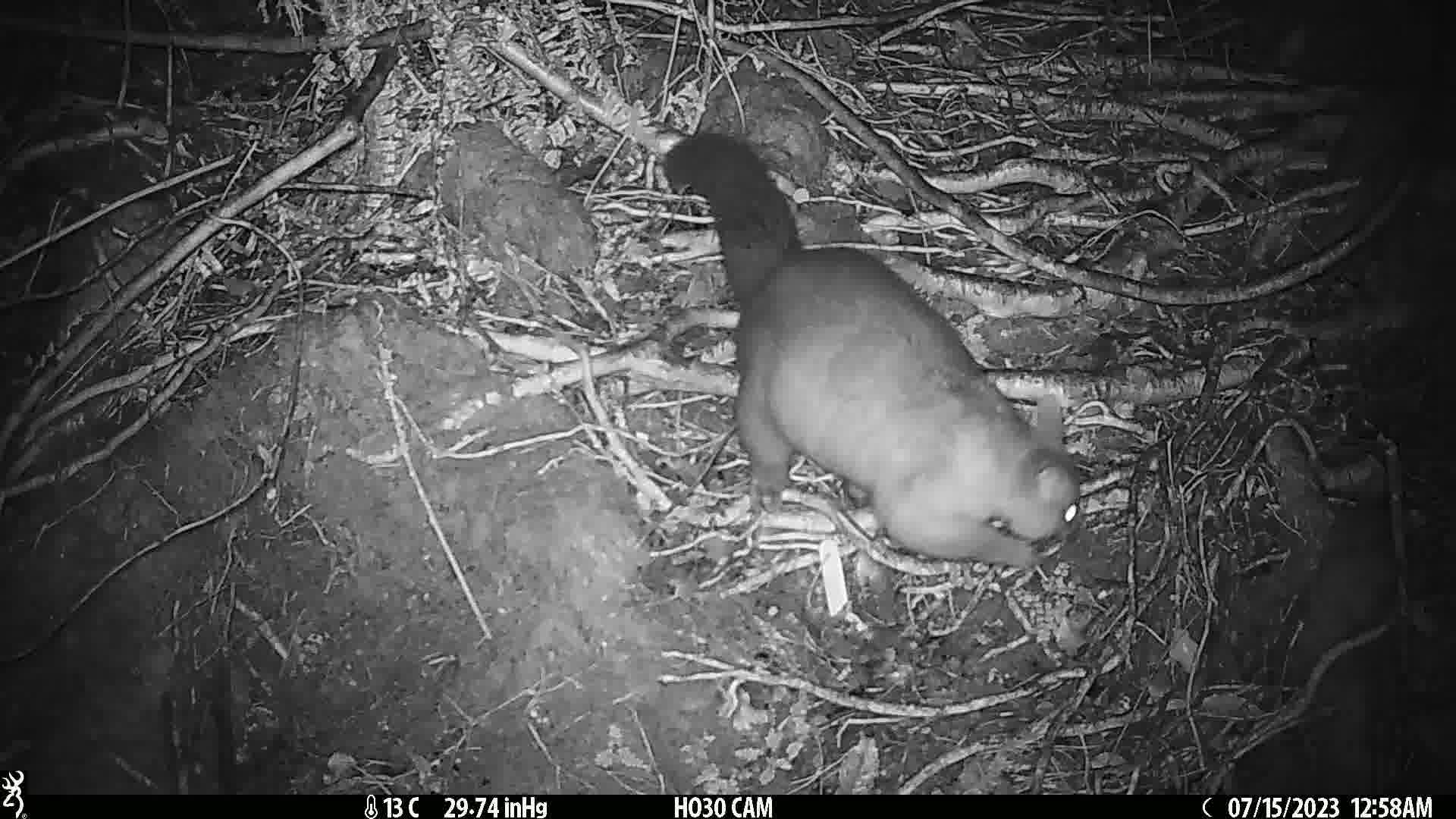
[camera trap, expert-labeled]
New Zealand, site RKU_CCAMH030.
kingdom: Animalia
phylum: Chordata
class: Mammalia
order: Diprotodontia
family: Phalangeridae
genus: Trichosurus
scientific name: Trichosurus vulpecula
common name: common brushtail possum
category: possum